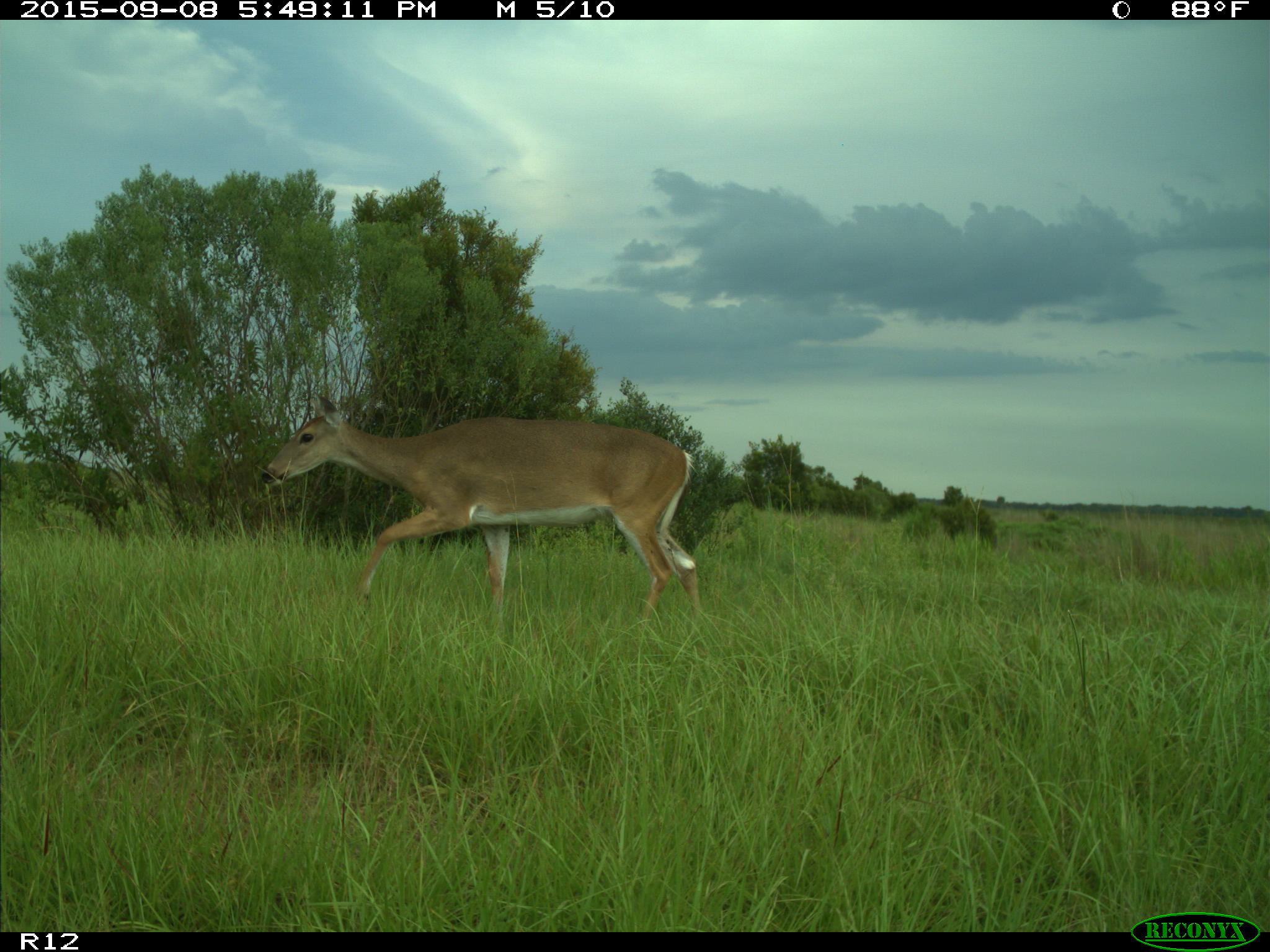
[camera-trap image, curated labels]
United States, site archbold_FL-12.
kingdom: Animalia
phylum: Chordata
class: Mammalia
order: Artiodactyla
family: Cervidae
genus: Odocoileus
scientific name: Odocoileus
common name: deer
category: unidentified deer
Unidentified deer (deer) (Odocoileus).